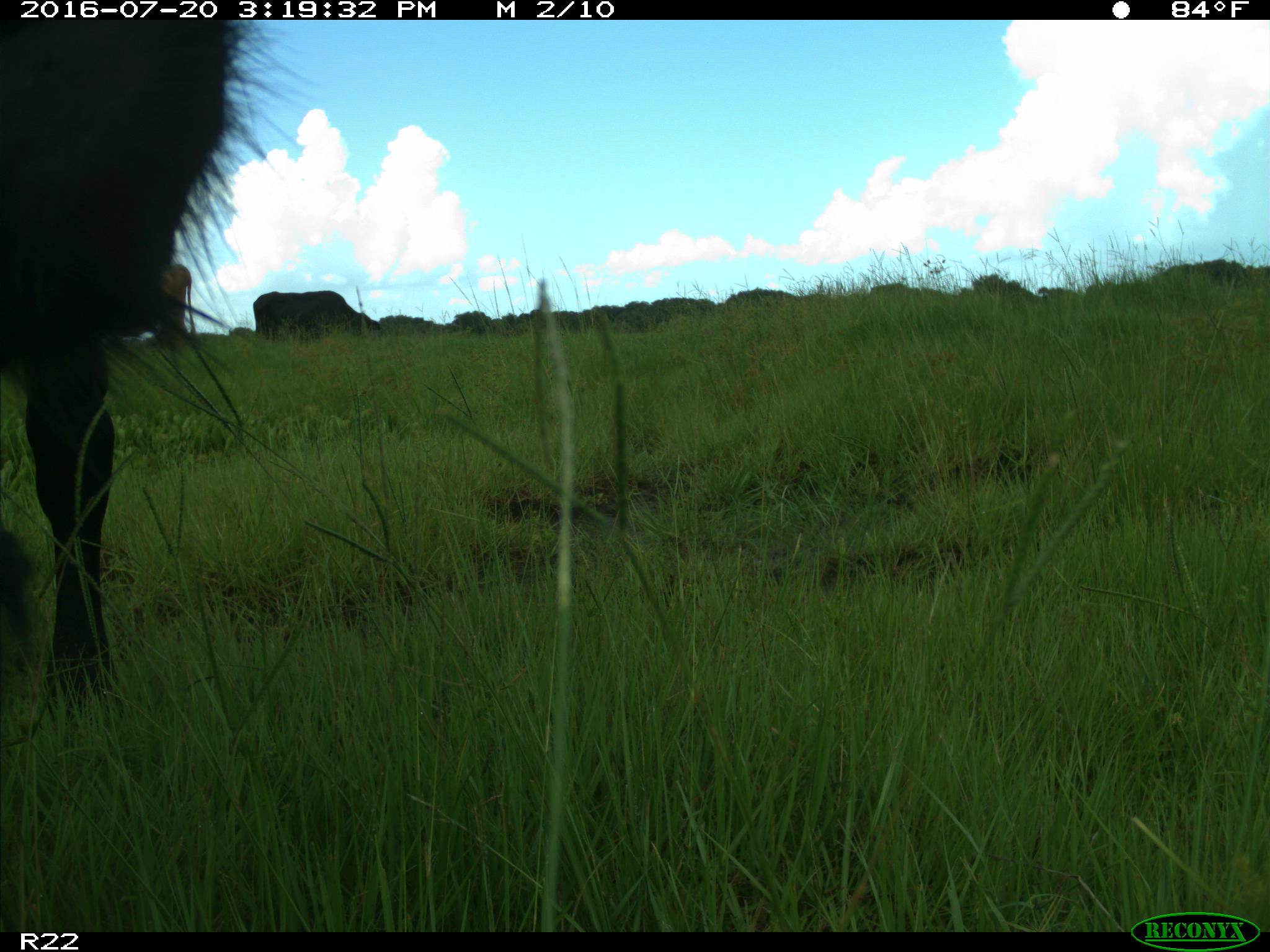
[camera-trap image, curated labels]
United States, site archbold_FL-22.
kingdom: Animalia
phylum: Chordata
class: Mammalia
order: Artiodactyla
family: Bovidae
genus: Bos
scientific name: Bos taurus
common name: domestic cow